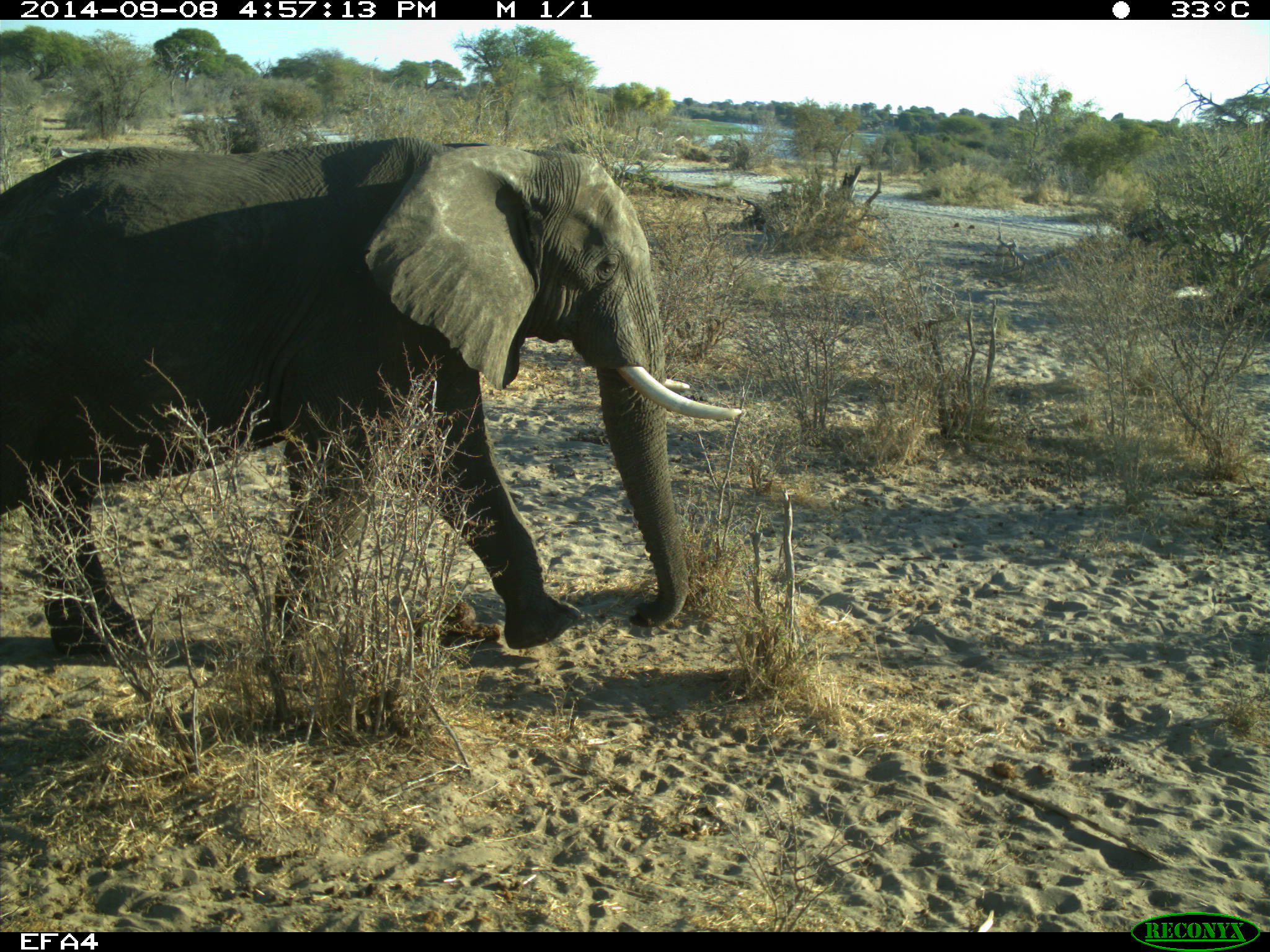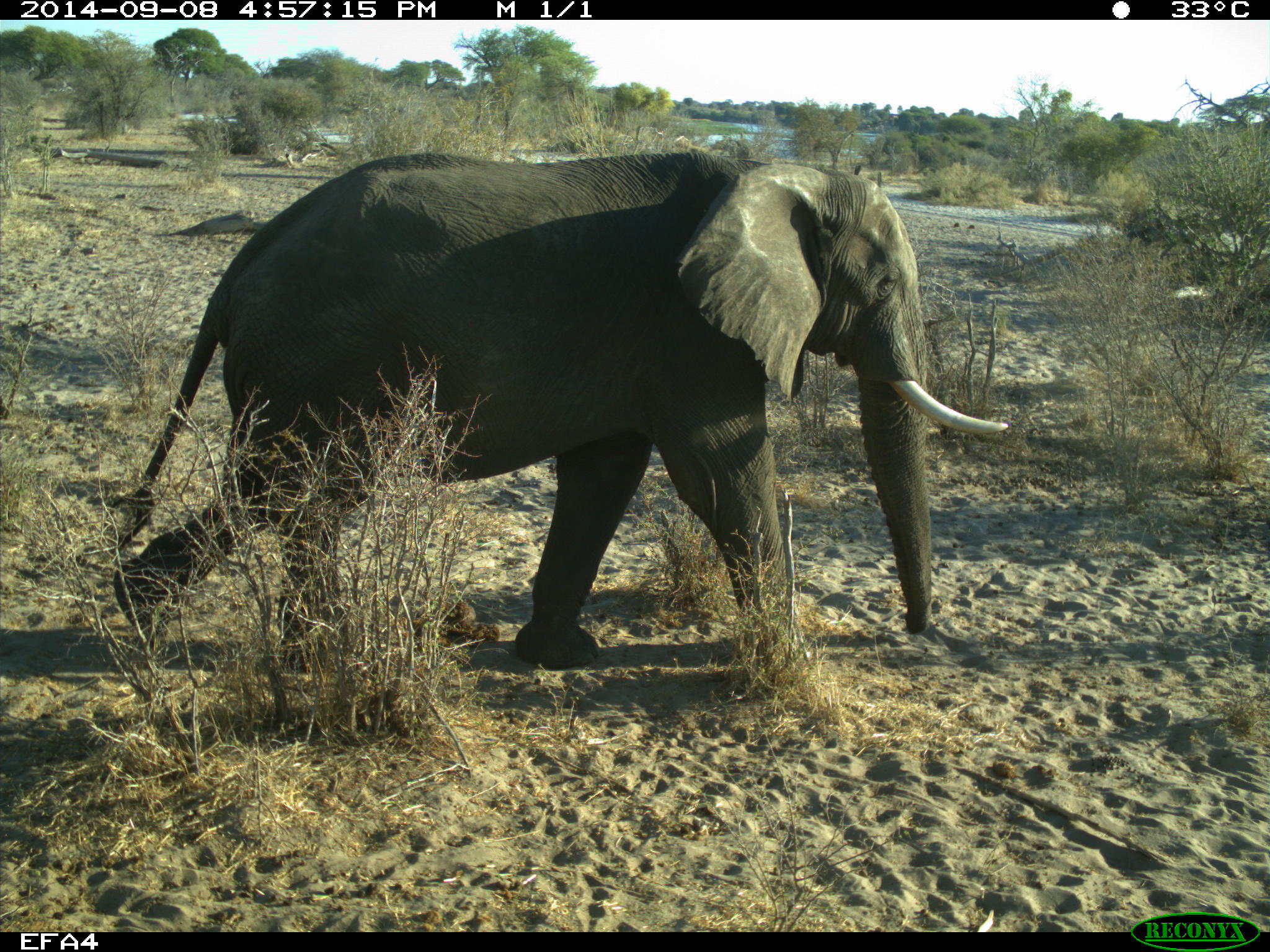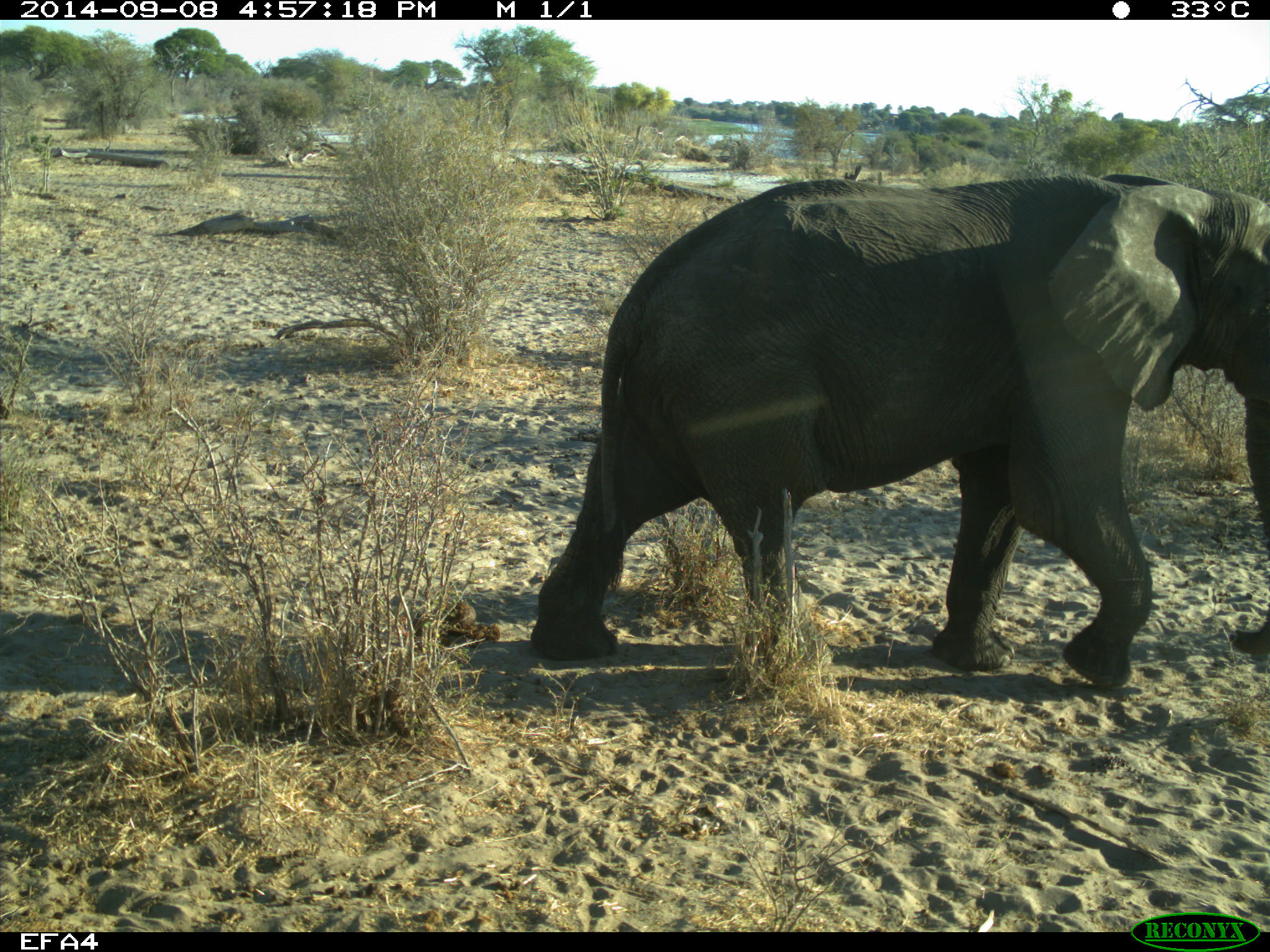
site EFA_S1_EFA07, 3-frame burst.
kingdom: Animalia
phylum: Chordata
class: Mammalia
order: Proboscidea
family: Elephantidae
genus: Loxodonta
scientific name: Loxodonta africana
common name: african bush elephant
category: elephant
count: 1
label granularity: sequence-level